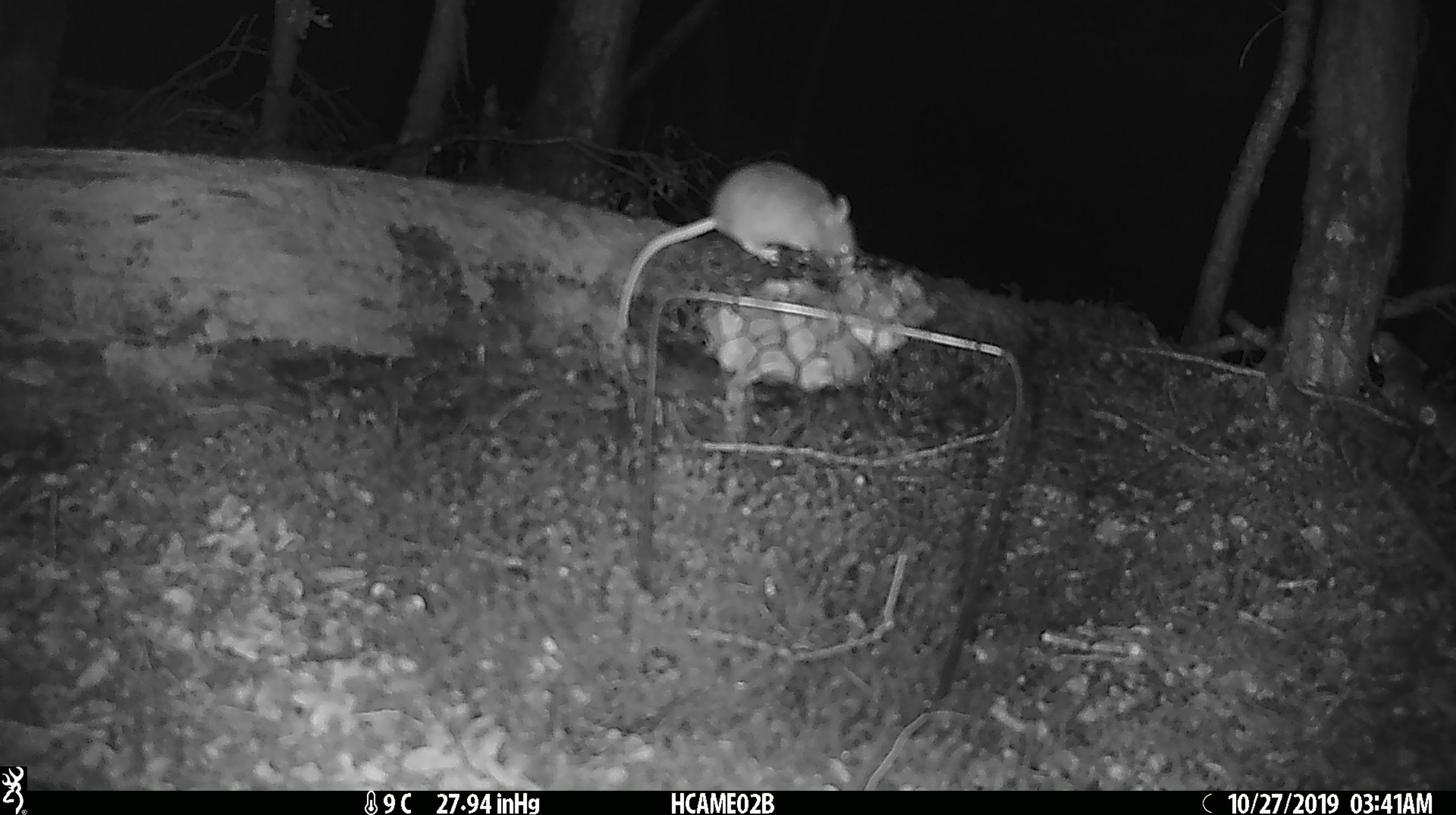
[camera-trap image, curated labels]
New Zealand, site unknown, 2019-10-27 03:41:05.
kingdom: Animalia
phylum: Chordata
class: Mammalia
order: Rodentia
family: Muridae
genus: Mus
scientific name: Mus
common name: mouse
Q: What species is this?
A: Mouse (Mus).